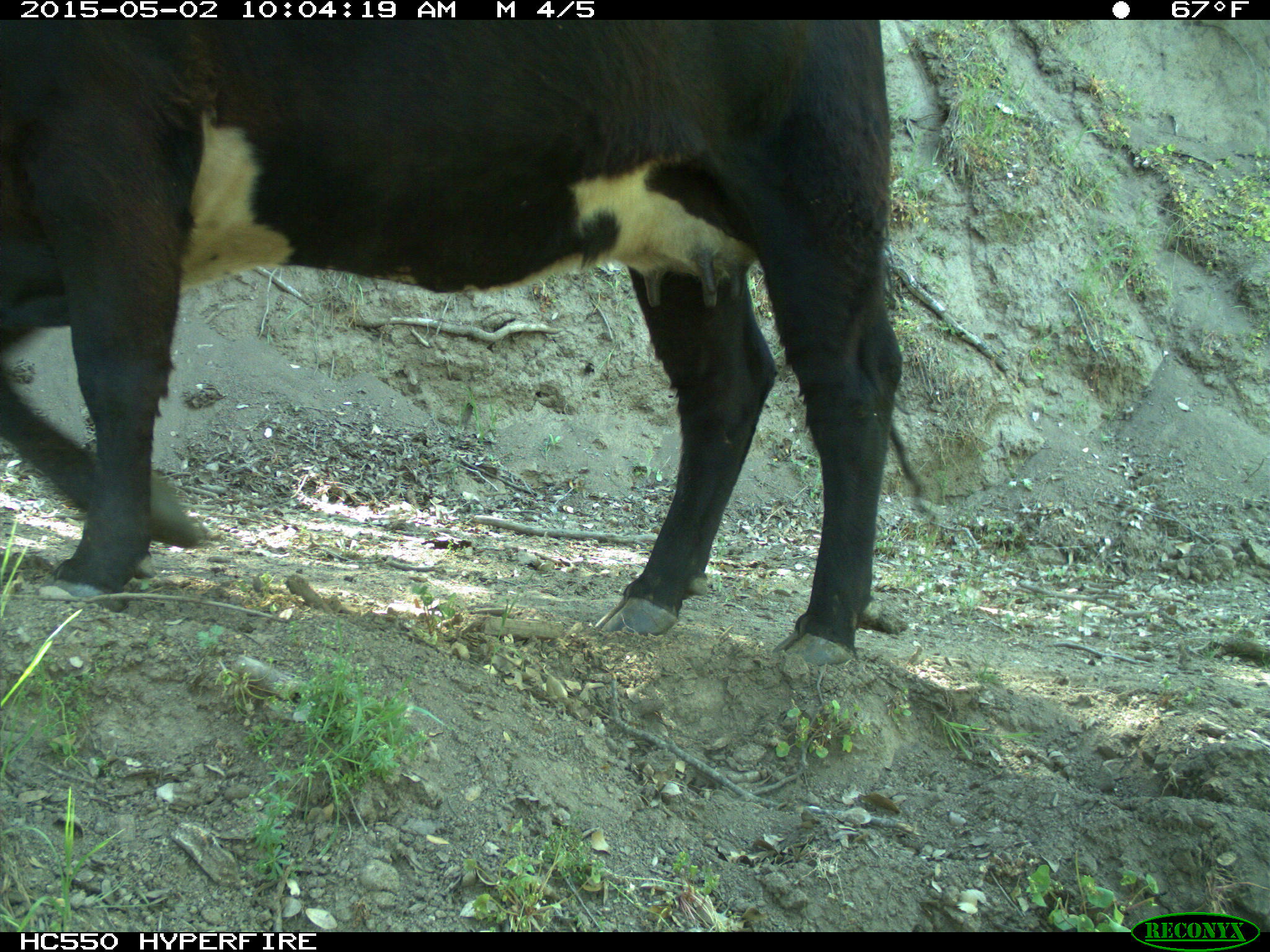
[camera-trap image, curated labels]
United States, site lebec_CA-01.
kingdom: Animalia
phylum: Chordata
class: Mammalia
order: Artiodactyla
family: Bovidae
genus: Bos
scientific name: Bos taurus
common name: domestic cow